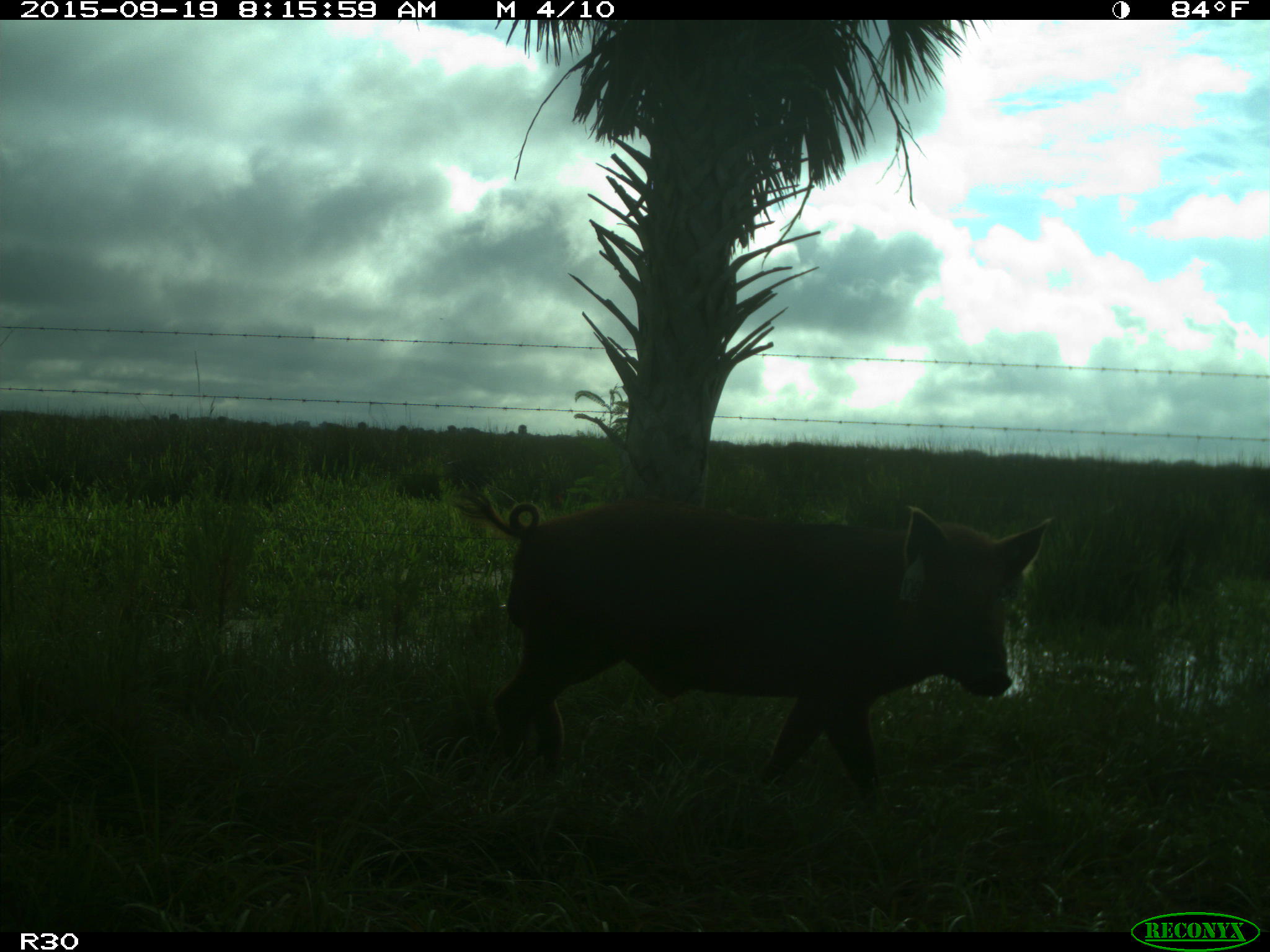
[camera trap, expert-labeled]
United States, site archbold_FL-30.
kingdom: Animalia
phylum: Chordata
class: Mammalia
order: Artiodactyla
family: Suidae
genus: Sus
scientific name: Sus scrofa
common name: wild boar